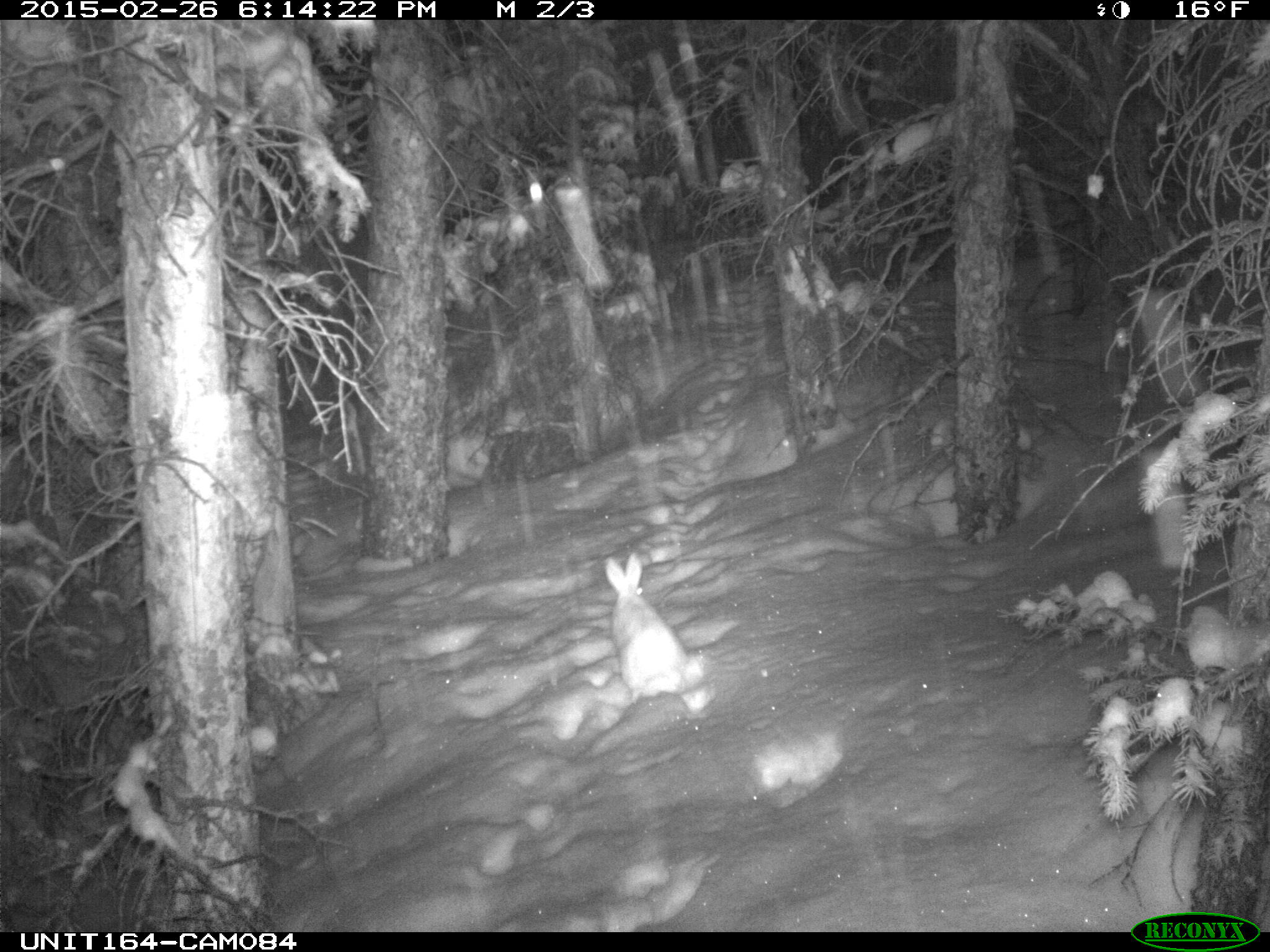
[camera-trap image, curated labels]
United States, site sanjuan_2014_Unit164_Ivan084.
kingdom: Animalia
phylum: Chordata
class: Mammalia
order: Lagomorpha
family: Leporidae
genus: Lepus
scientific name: Lepus americanus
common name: snowshoe hare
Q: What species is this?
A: Lepus americanus (snowshoe hare).